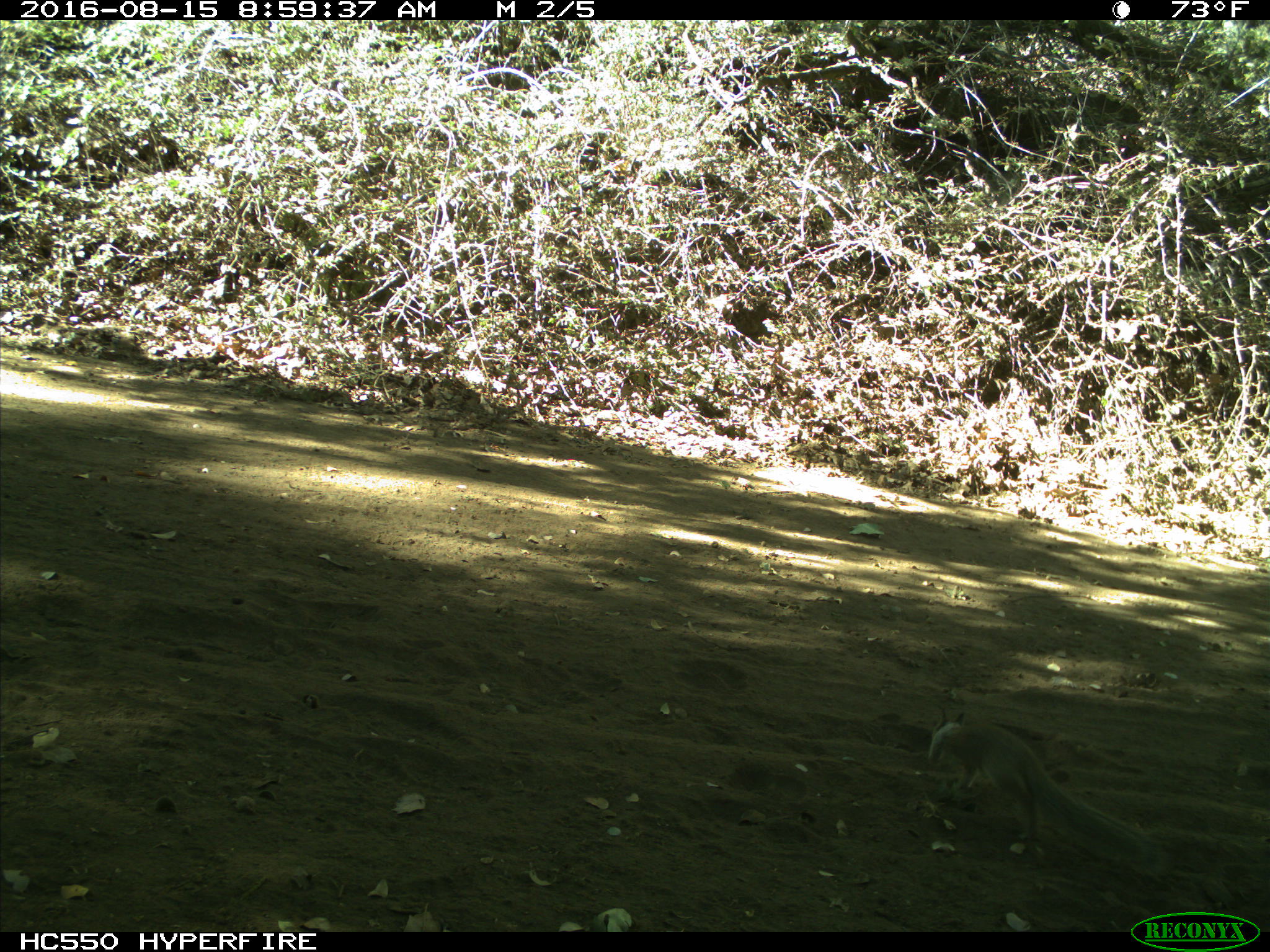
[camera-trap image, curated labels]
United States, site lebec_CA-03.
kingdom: Animalia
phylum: Chordata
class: Mammalia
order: Rodentia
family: Sciuridae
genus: Otospermophilus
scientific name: Otospermophilus beecheyi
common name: california ground squirrel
Otospermophilus beecheyi (california ground squirrel).